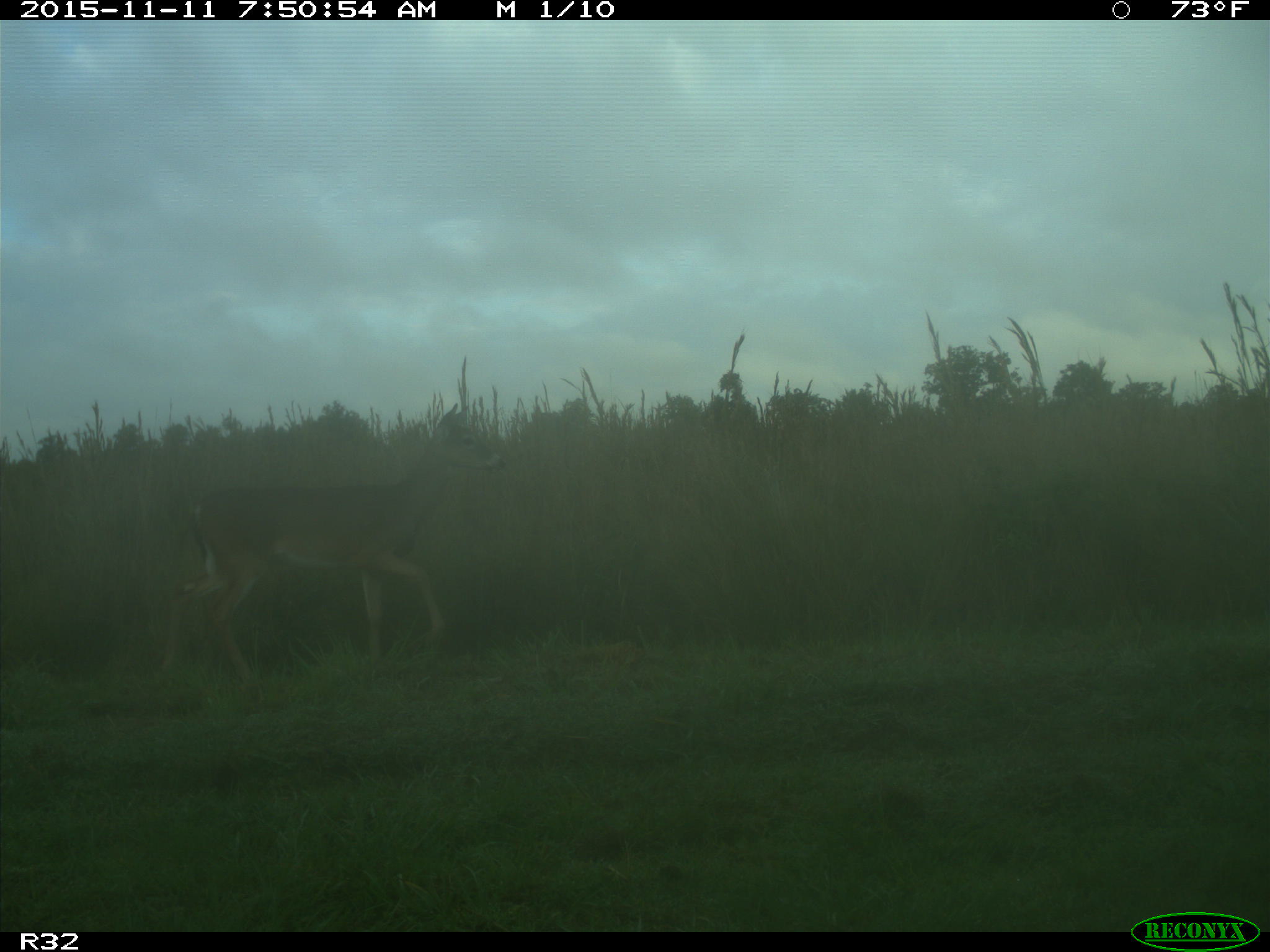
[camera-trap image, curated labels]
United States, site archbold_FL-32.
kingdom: Animalia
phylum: Chordata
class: Mammalia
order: Artiodactyla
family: Cervidae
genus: Odocoileus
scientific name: Odocoileus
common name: deer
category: unidentified deer